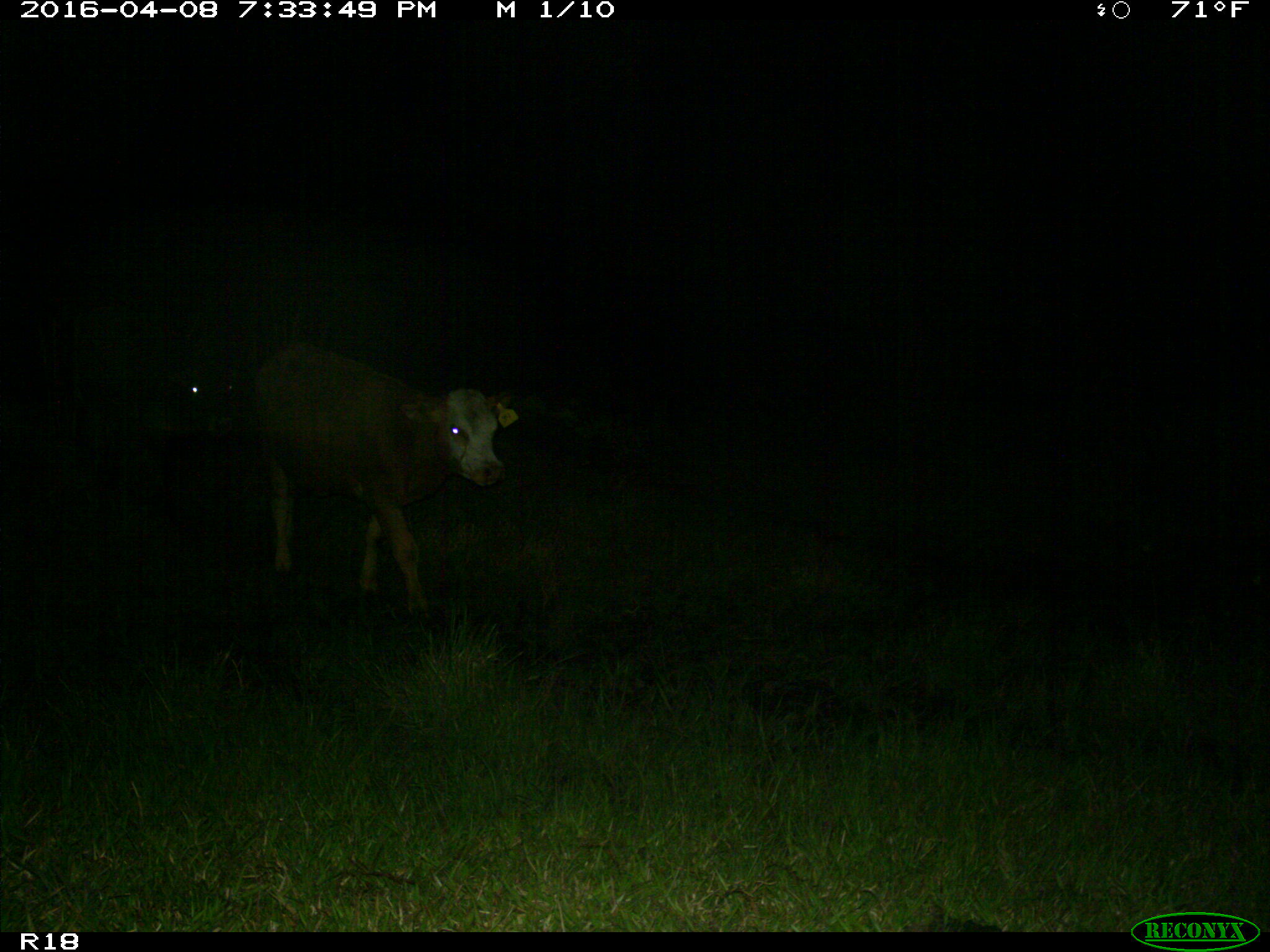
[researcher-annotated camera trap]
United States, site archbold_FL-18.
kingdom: Animalia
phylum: Chordata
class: Mammalia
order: Artiodactyla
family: Bovidae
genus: Bos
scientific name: Bos taurus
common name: domestic cow